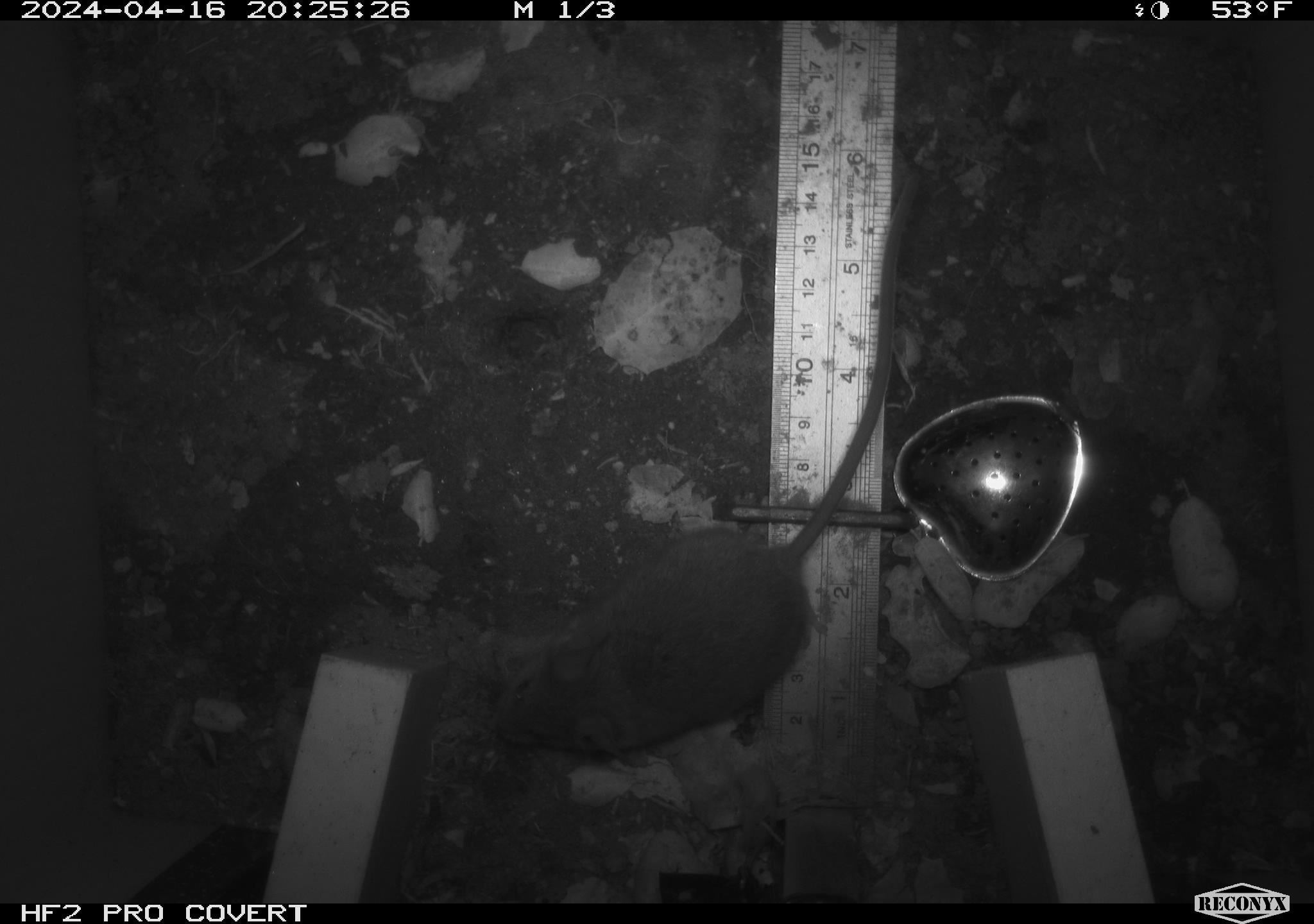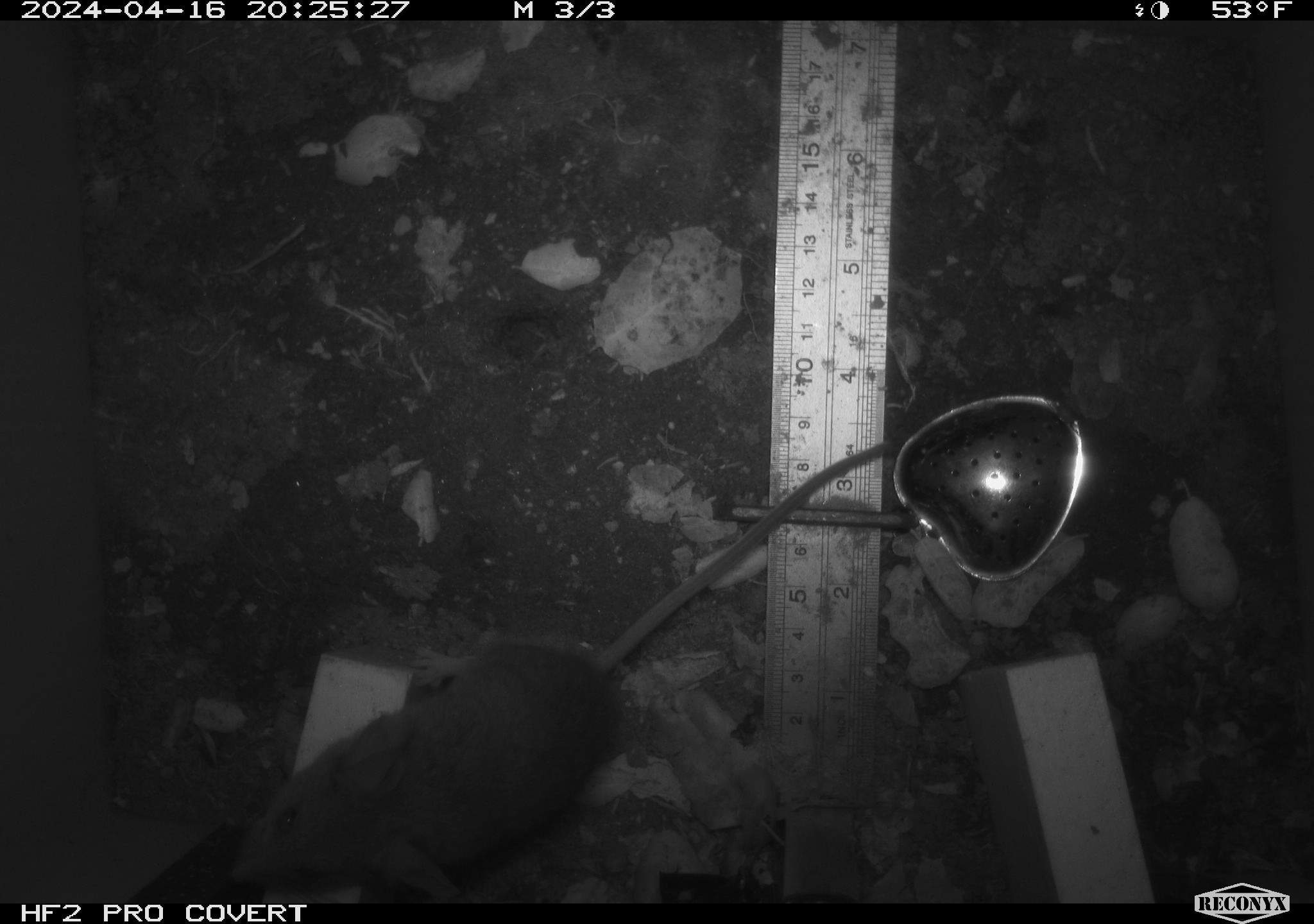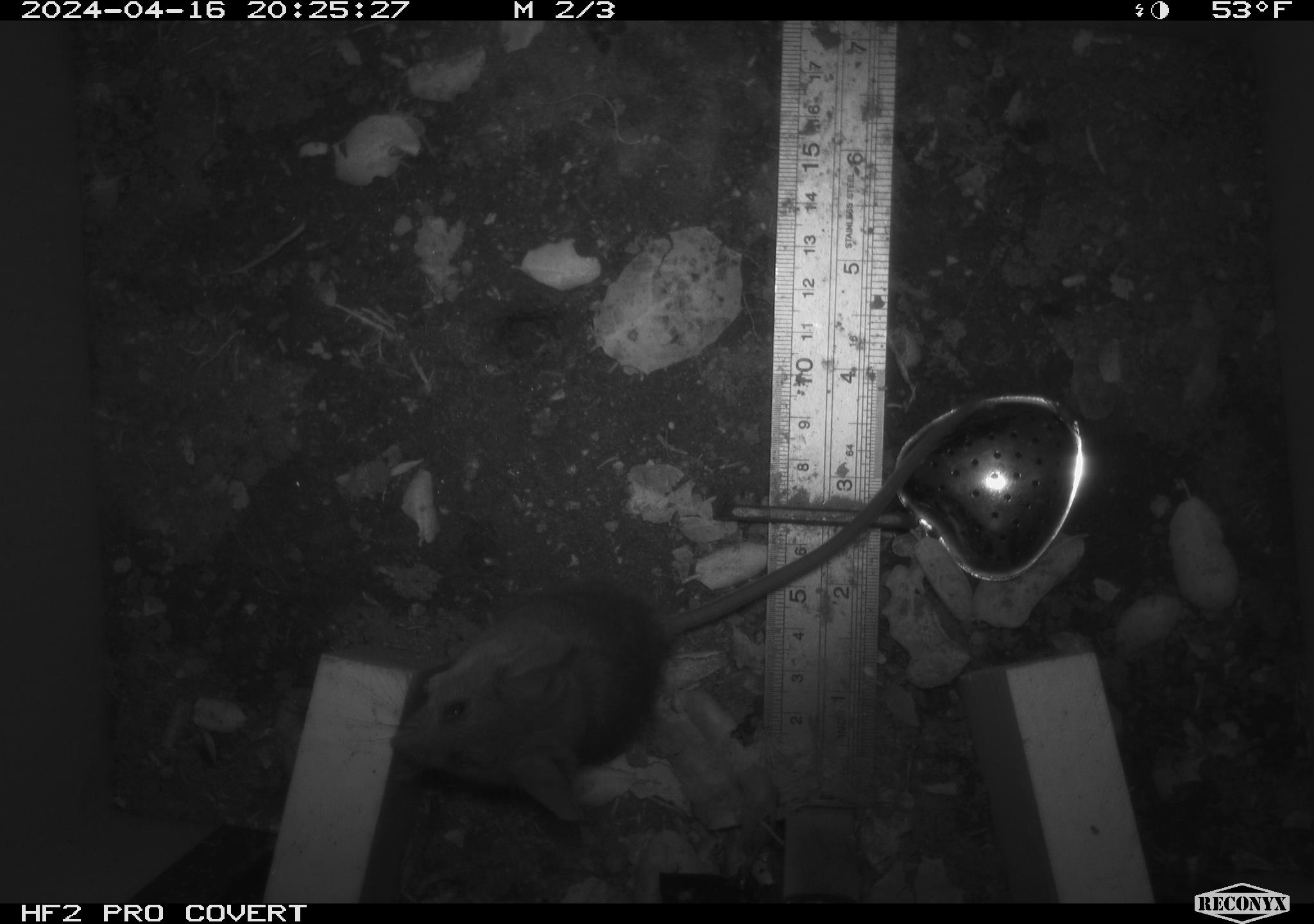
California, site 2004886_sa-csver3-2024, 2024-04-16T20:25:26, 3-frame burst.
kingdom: Animalia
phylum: Chordata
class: Mammalia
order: Rodentia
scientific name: Rodentia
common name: rodent